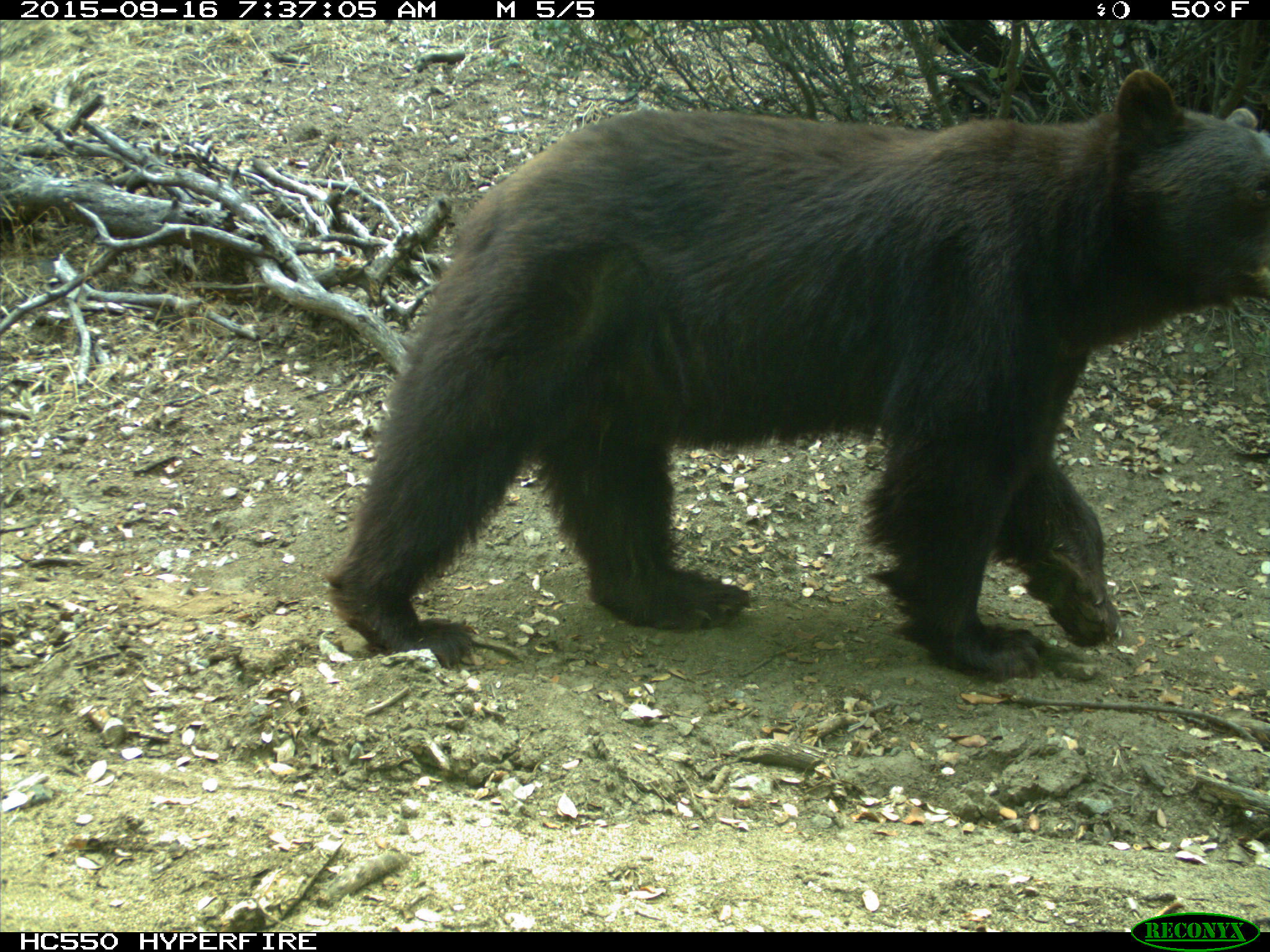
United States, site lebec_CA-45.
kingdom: Animalia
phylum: Chordata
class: Mammalia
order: Carnivora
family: Ursidae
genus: Ursus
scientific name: Ursus americanus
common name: american black bear